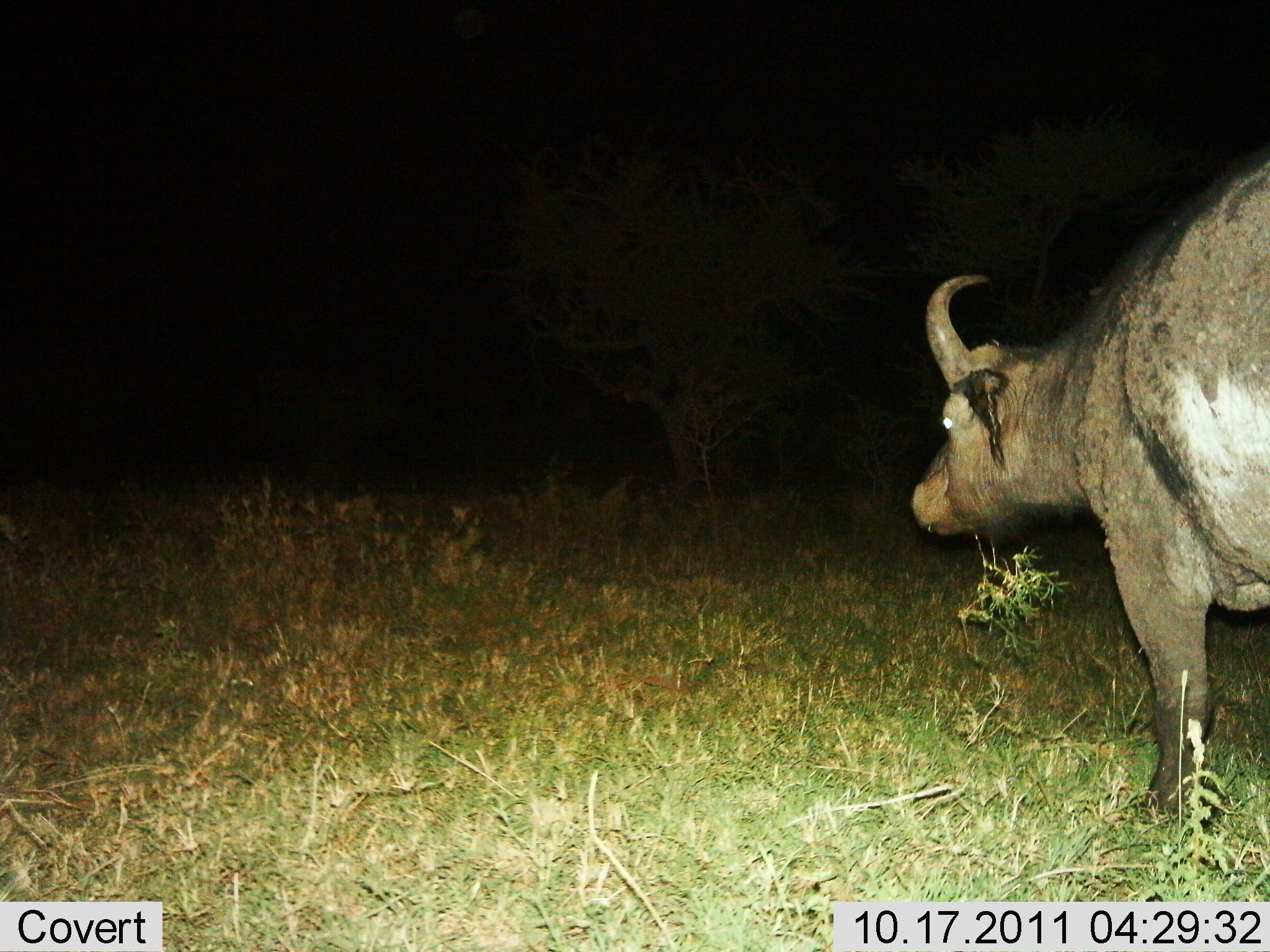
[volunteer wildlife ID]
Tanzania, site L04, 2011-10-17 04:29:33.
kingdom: Animalia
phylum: Chordata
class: Mammalia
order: Artiodactyla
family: Bovidae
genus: Syncerus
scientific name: Syncerus caffer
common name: cape buffalo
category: buffalo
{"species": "buffalo (cape buffalo) (Syncerus caffer)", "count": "1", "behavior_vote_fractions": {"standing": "93%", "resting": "0%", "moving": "7%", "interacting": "0%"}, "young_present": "0%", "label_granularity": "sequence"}